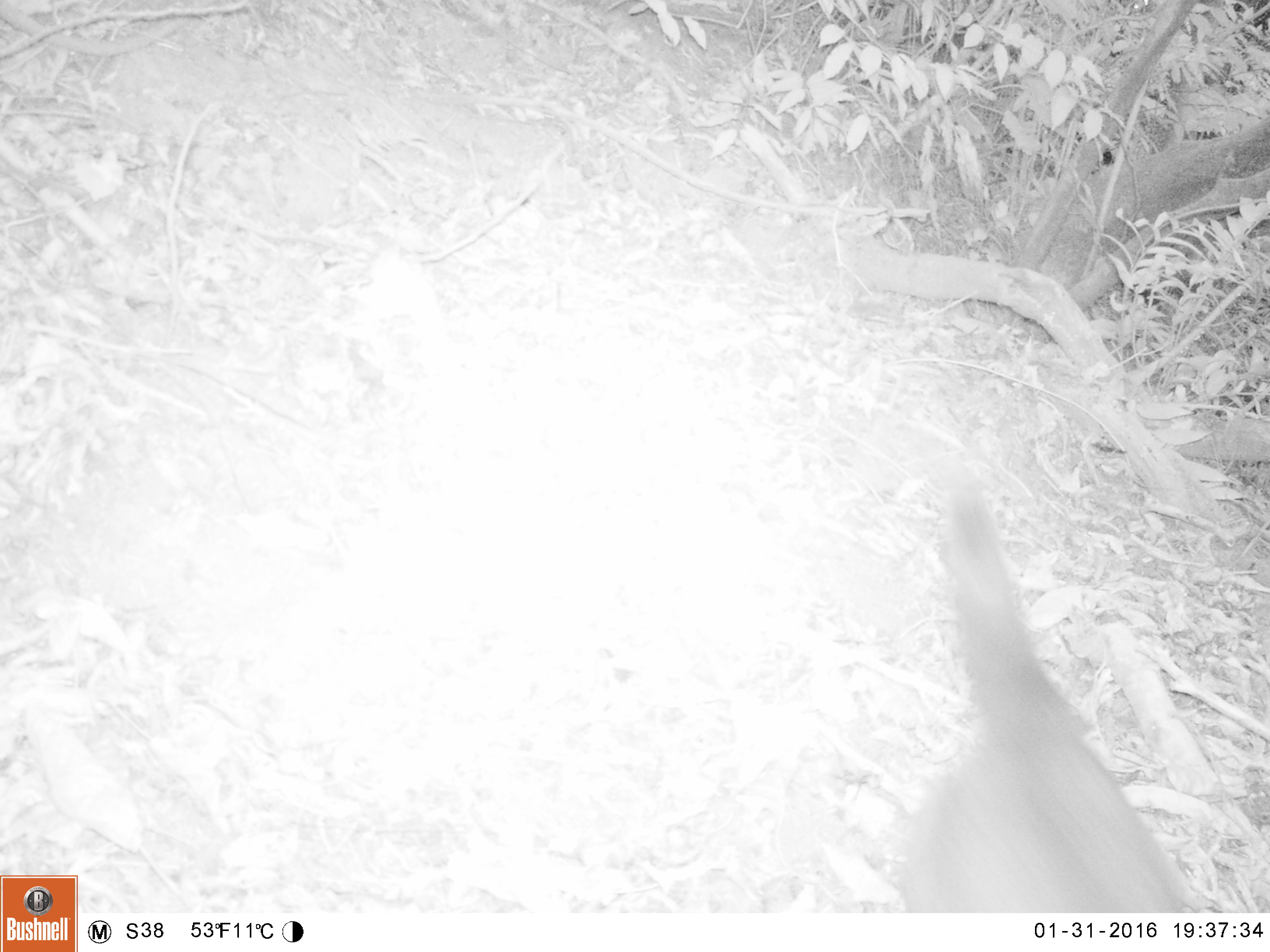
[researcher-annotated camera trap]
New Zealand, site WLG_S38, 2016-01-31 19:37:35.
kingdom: Animalia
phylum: Chordata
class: Mammalia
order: Carnivora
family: Felidae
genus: Felis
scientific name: Felis catus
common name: domestic cat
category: cat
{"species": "cat (domestic cat) (Felis catus)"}